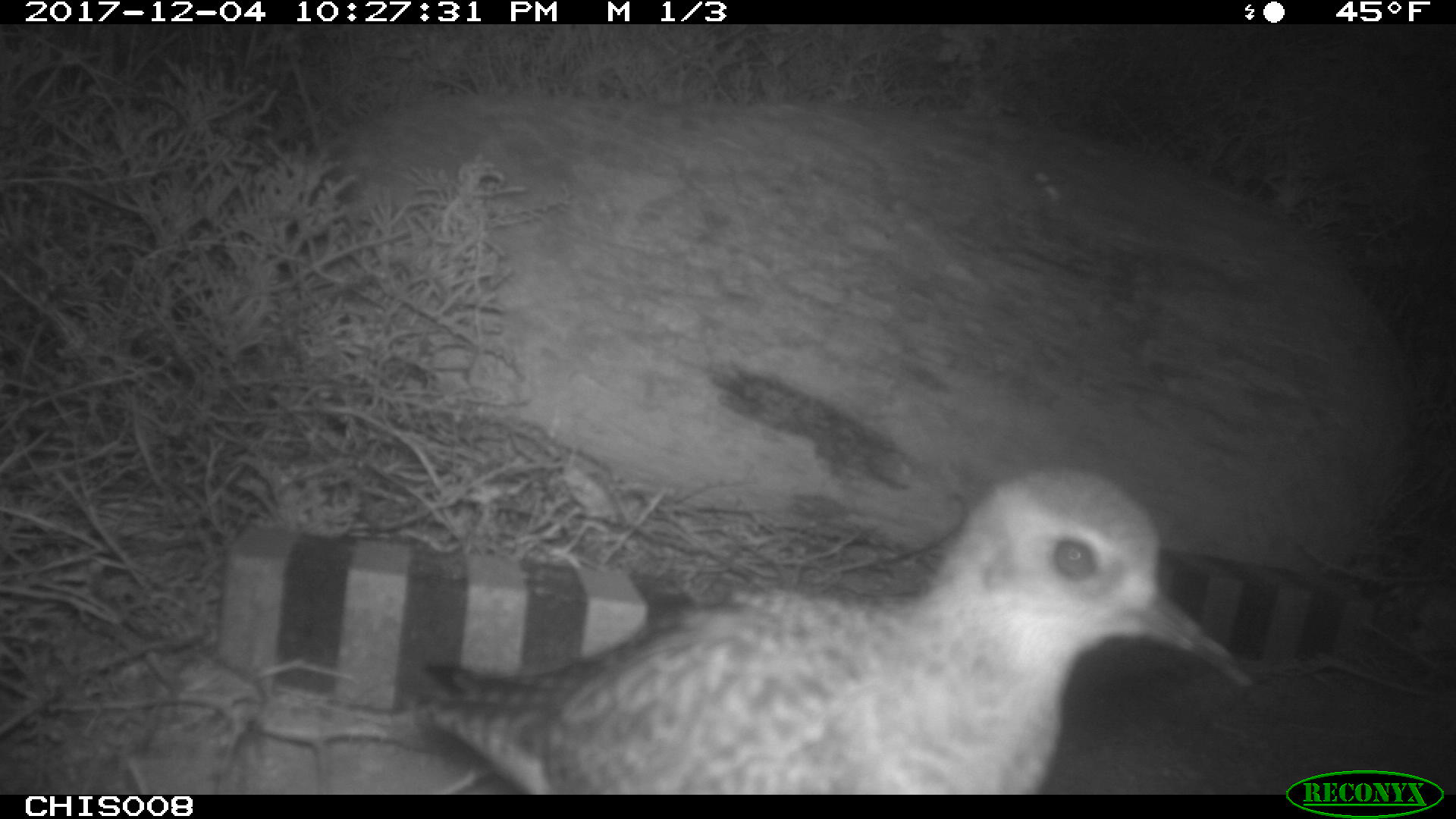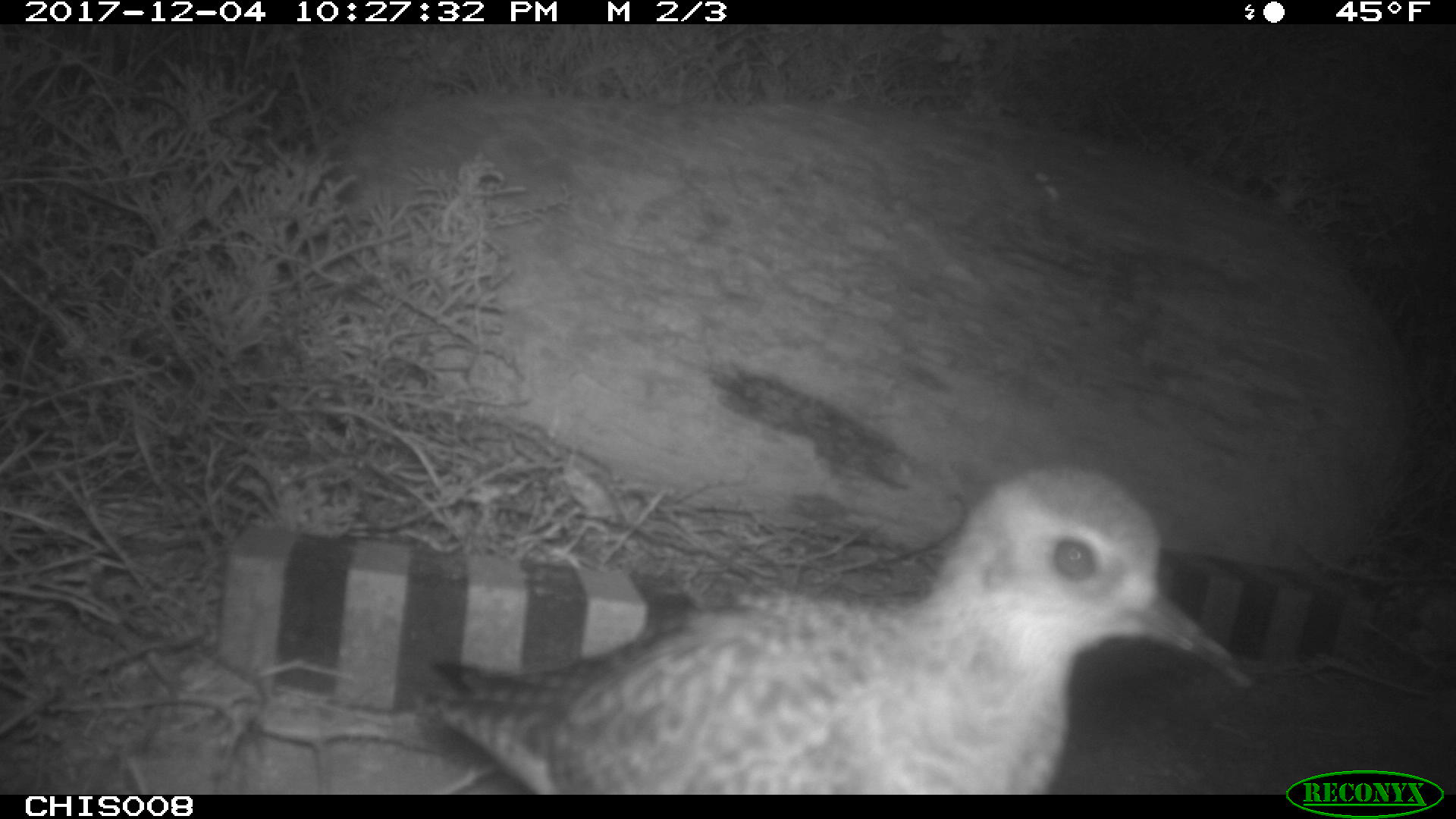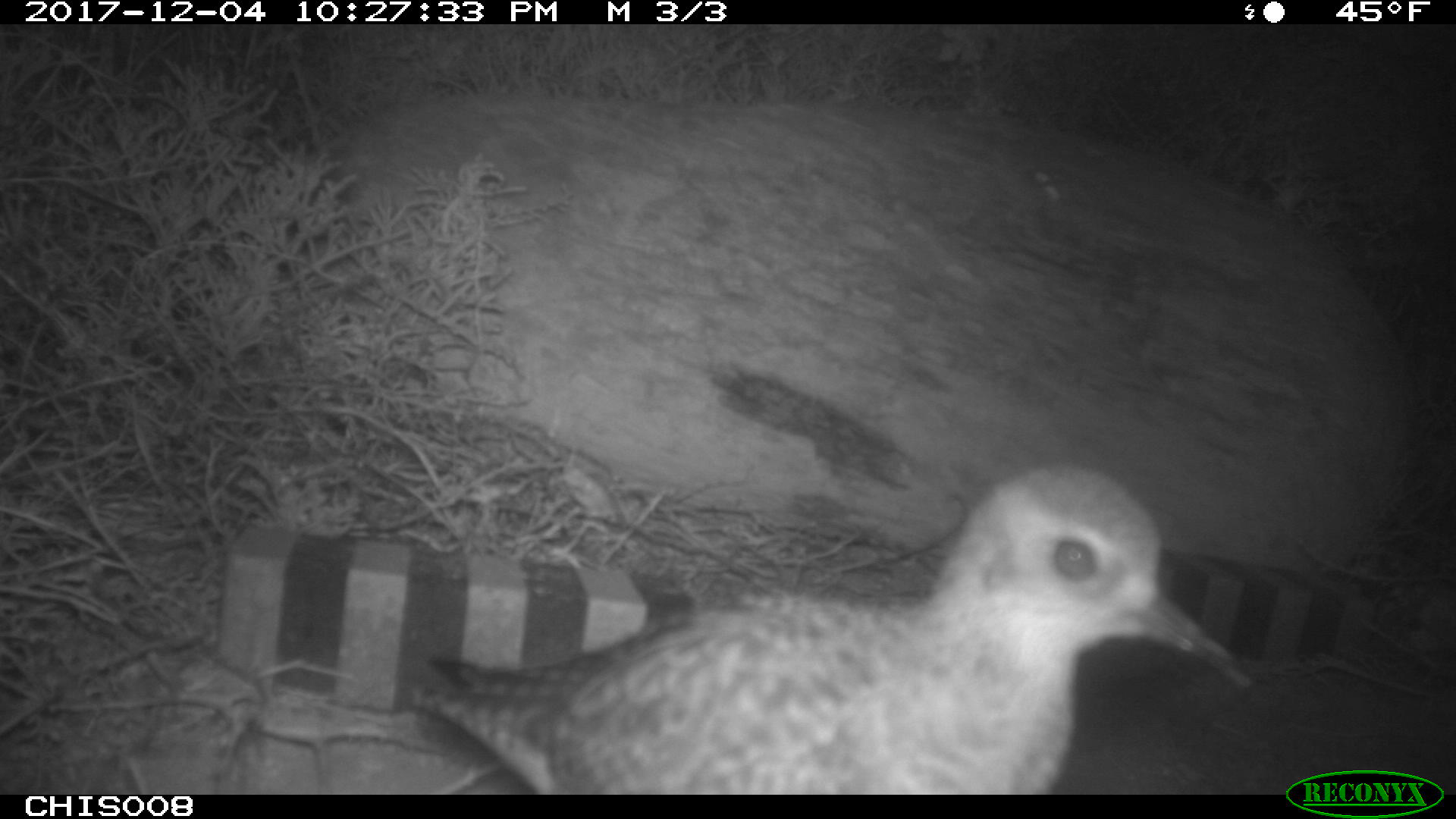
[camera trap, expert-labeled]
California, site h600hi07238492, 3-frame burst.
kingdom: Animalia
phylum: Chordata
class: Aves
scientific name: Aves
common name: bird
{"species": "bird (Aves)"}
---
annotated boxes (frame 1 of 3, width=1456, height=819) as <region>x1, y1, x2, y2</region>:
bird: <region>406, 469, 1249, 794</region>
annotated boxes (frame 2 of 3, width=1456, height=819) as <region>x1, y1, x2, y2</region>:
bird: <region>419, 463, 1253, 795</region>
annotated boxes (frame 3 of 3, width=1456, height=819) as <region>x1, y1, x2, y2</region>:
bird: <region>410, 465, 1253, 793</region>